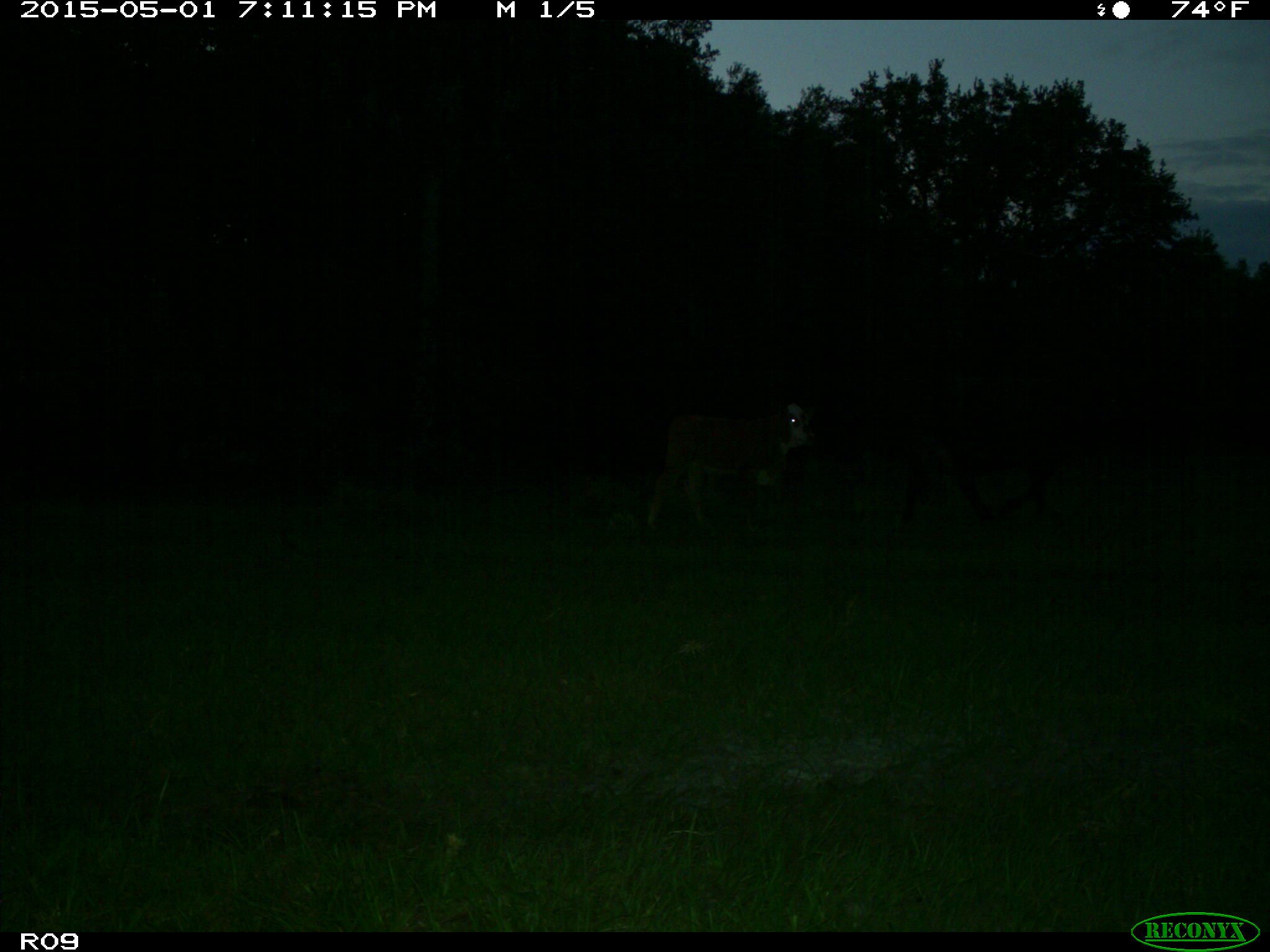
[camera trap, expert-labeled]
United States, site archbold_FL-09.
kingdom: Animalia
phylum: Chordata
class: Mammalia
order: Artiodactyla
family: Bovidae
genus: Bos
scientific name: Bos taurus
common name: domestic cow